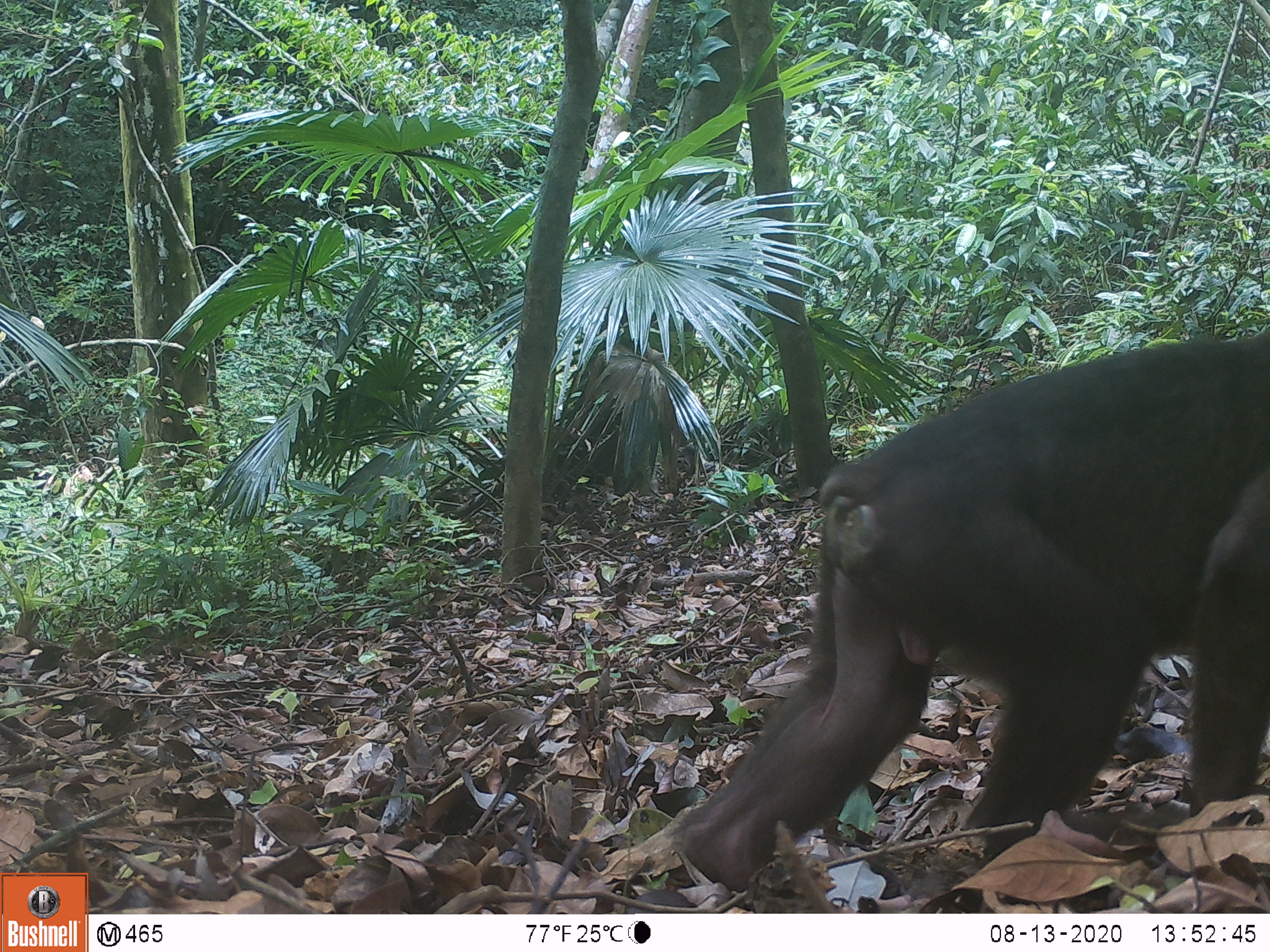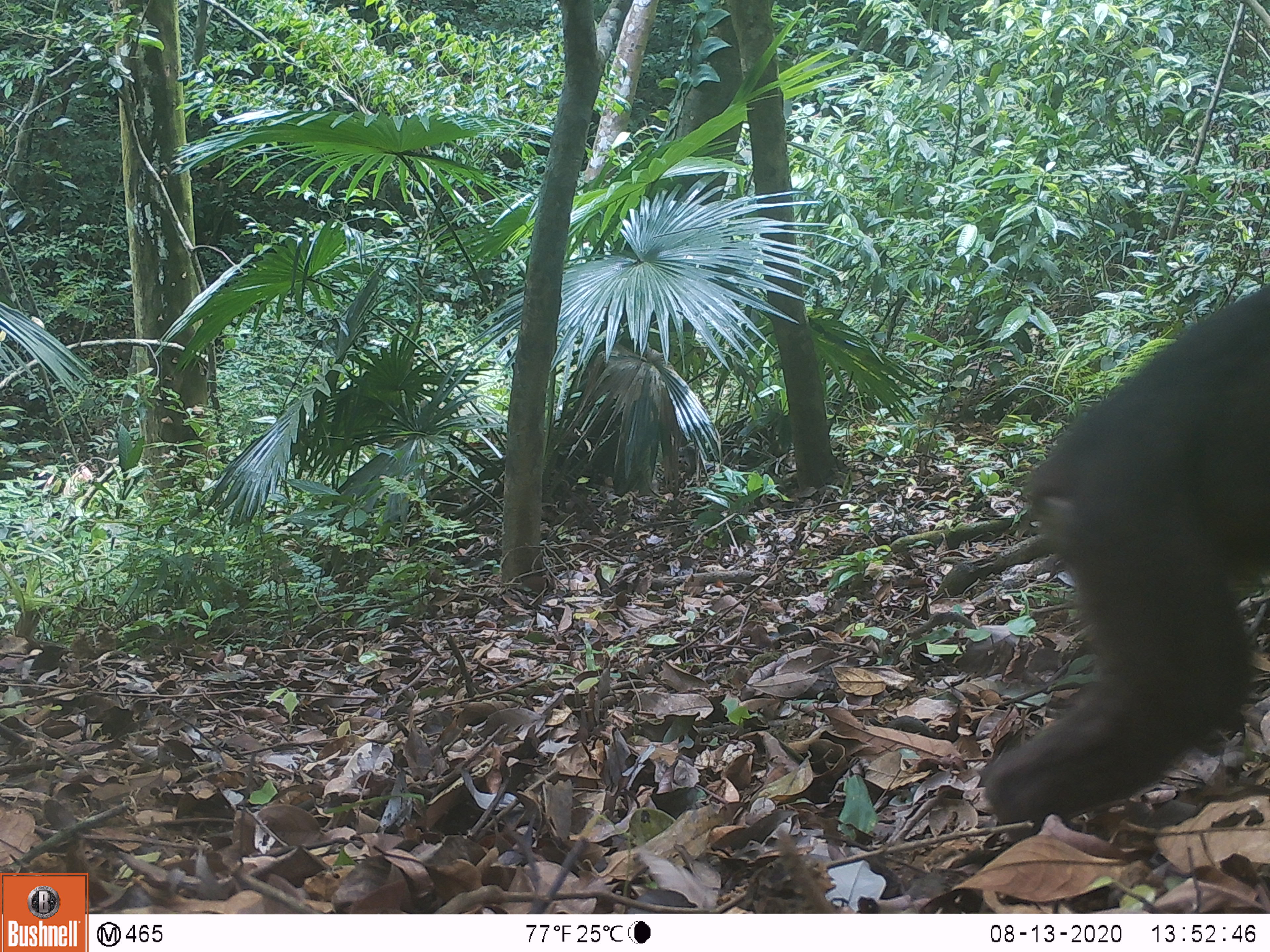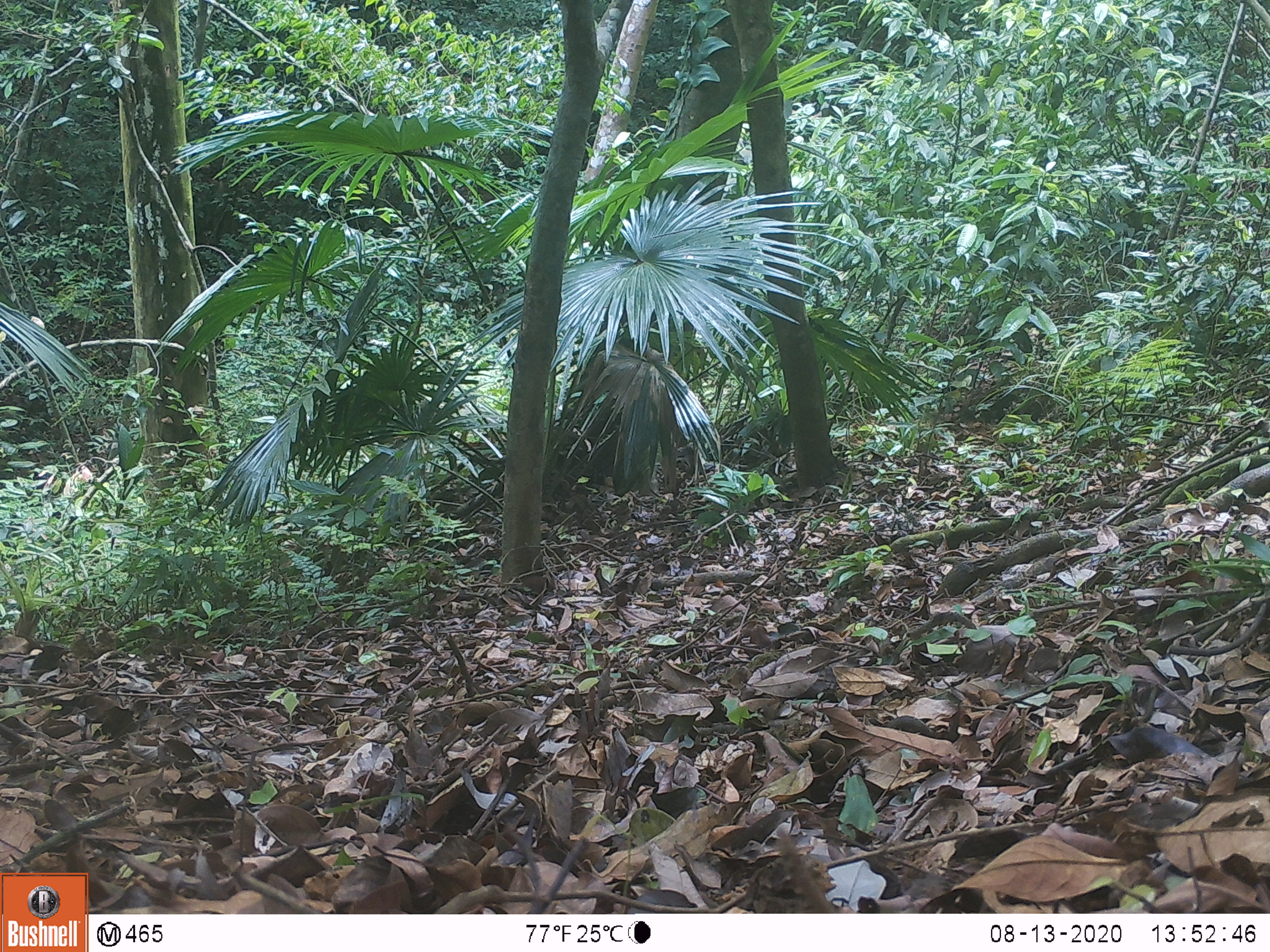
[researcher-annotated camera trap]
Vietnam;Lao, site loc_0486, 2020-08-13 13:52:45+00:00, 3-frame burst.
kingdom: Animalia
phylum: Chordata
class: Mammalia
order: Primates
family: Cercopithecidae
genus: Macaca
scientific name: Macaca arctoides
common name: stump-tailed macaque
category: stump tailed macaque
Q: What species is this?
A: Stump tailed macaque (stump-tailed macaque) (Macaca arctoides).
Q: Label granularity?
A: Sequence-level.